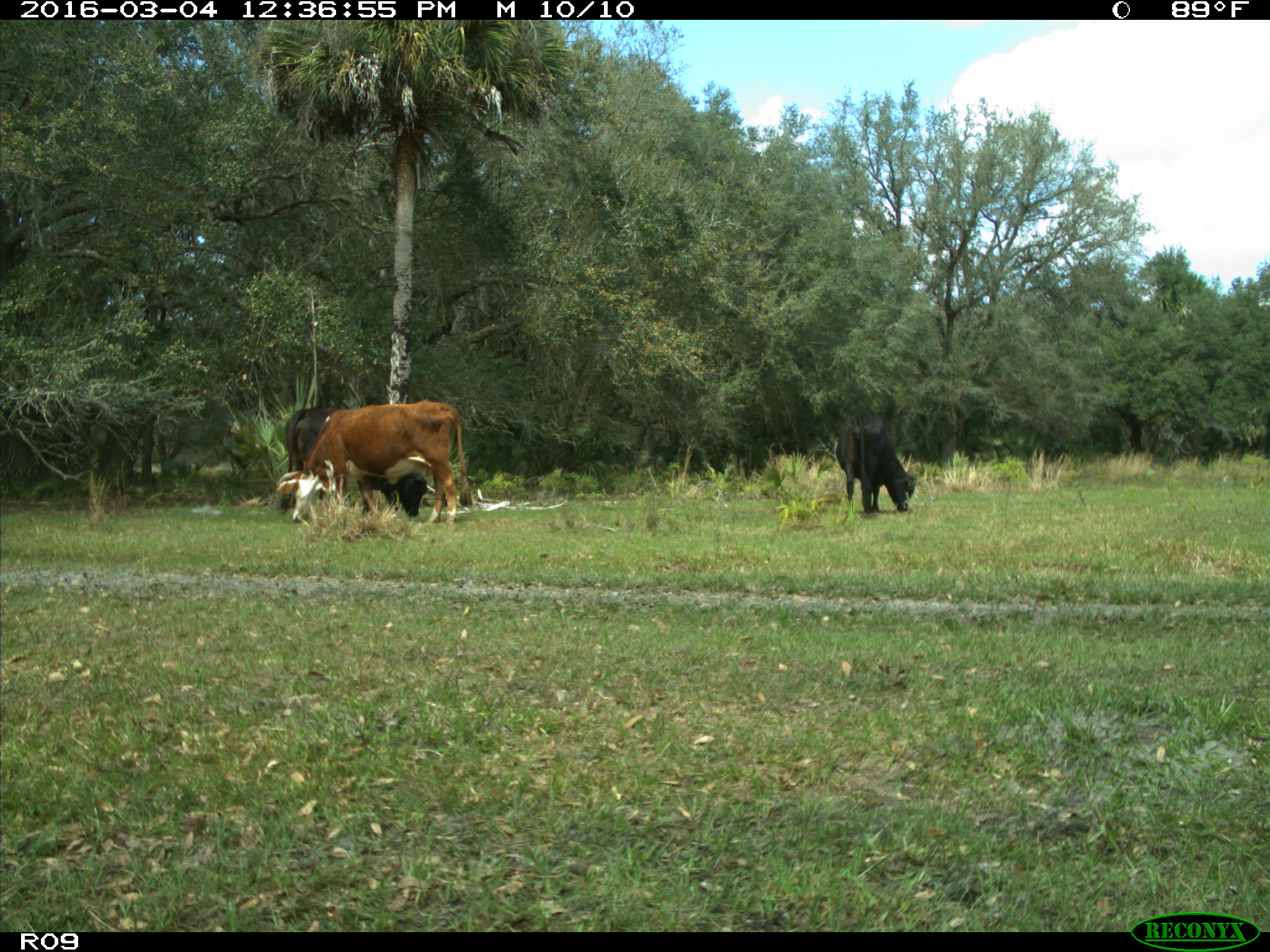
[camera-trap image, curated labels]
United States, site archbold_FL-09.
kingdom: Animalia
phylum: Chordata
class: Mammalia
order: Artiodactyla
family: Bovidae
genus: Bos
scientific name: Bos taurus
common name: domestic cow